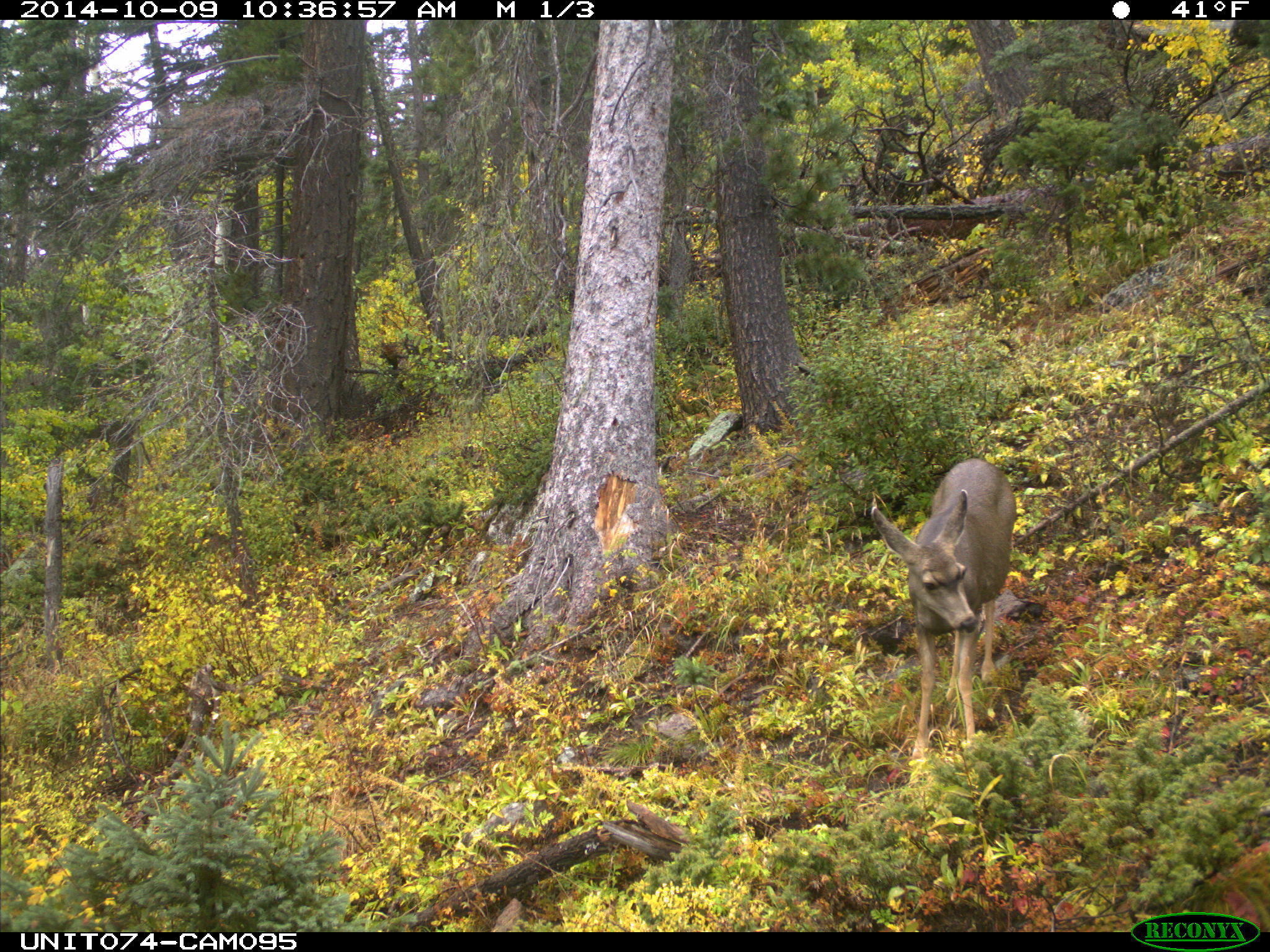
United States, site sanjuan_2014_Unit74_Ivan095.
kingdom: Animalia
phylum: Chordata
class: Mammalia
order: Artiodactyla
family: Cervidae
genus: Odocoileus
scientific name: Odocoileus hemionus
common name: mule deer